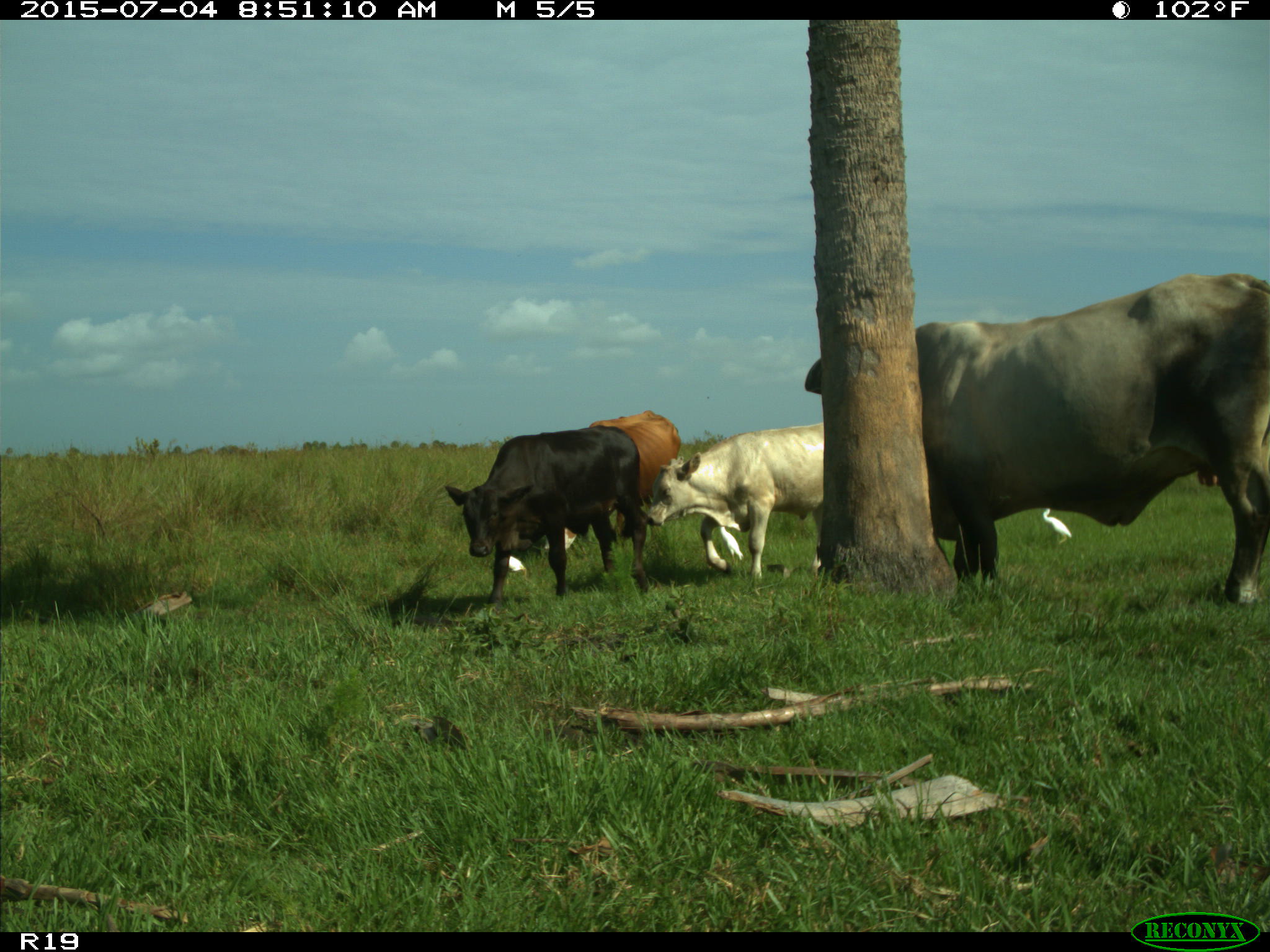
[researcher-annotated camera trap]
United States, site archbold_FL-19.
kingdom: Animalia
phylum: Chordata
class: Mammalia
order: Artiodactyla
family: Bovidae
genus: Bos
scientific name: Bos taurus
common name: domestic cow